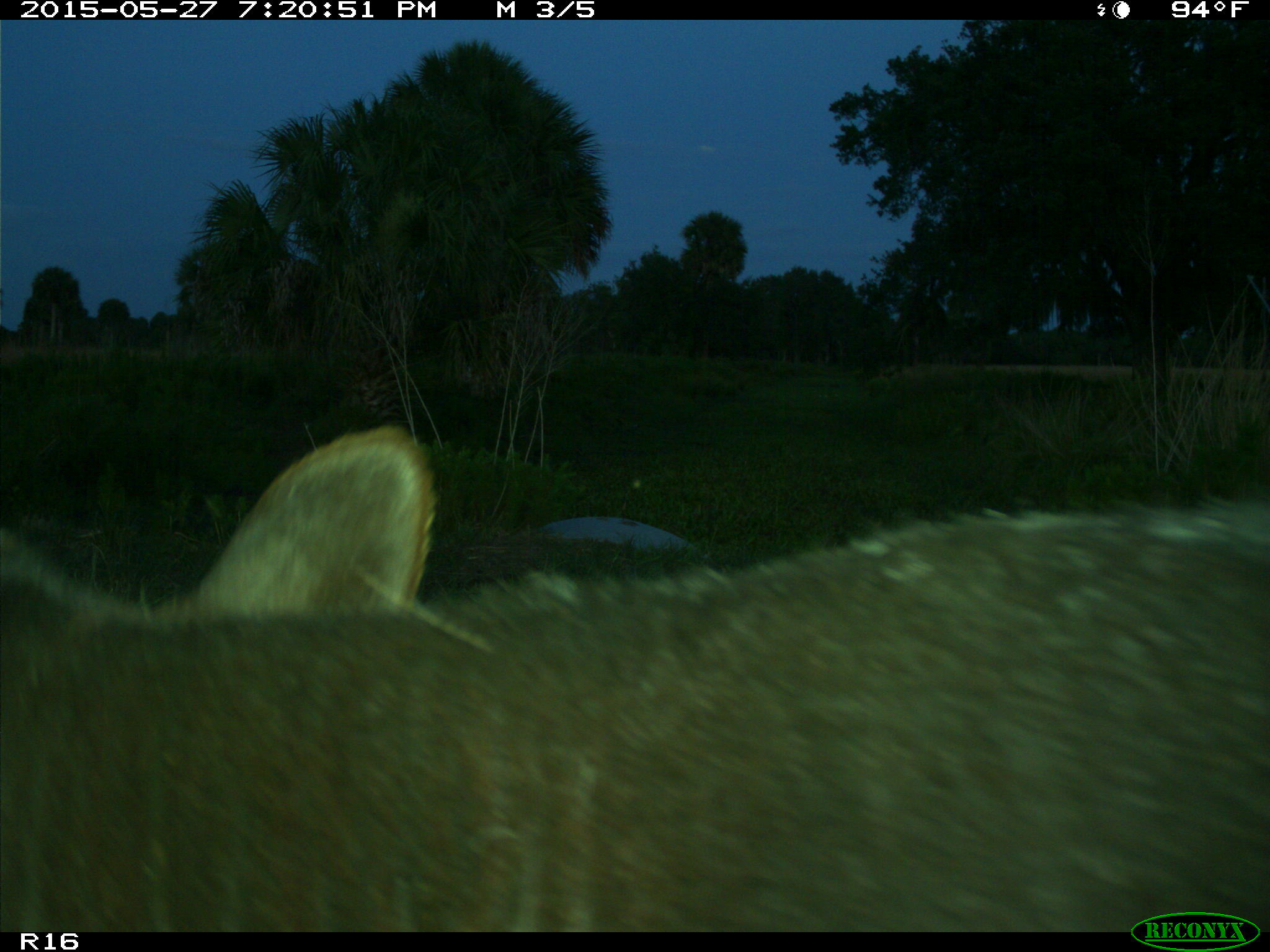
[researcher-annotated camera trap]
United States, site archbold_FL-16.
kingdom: Animalia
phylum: Chordata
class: Mammalia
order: Artiodactyla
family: Bovidae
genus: Bos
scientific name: Bos taurus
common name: domestic cow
Bos taurus (domestic cow).